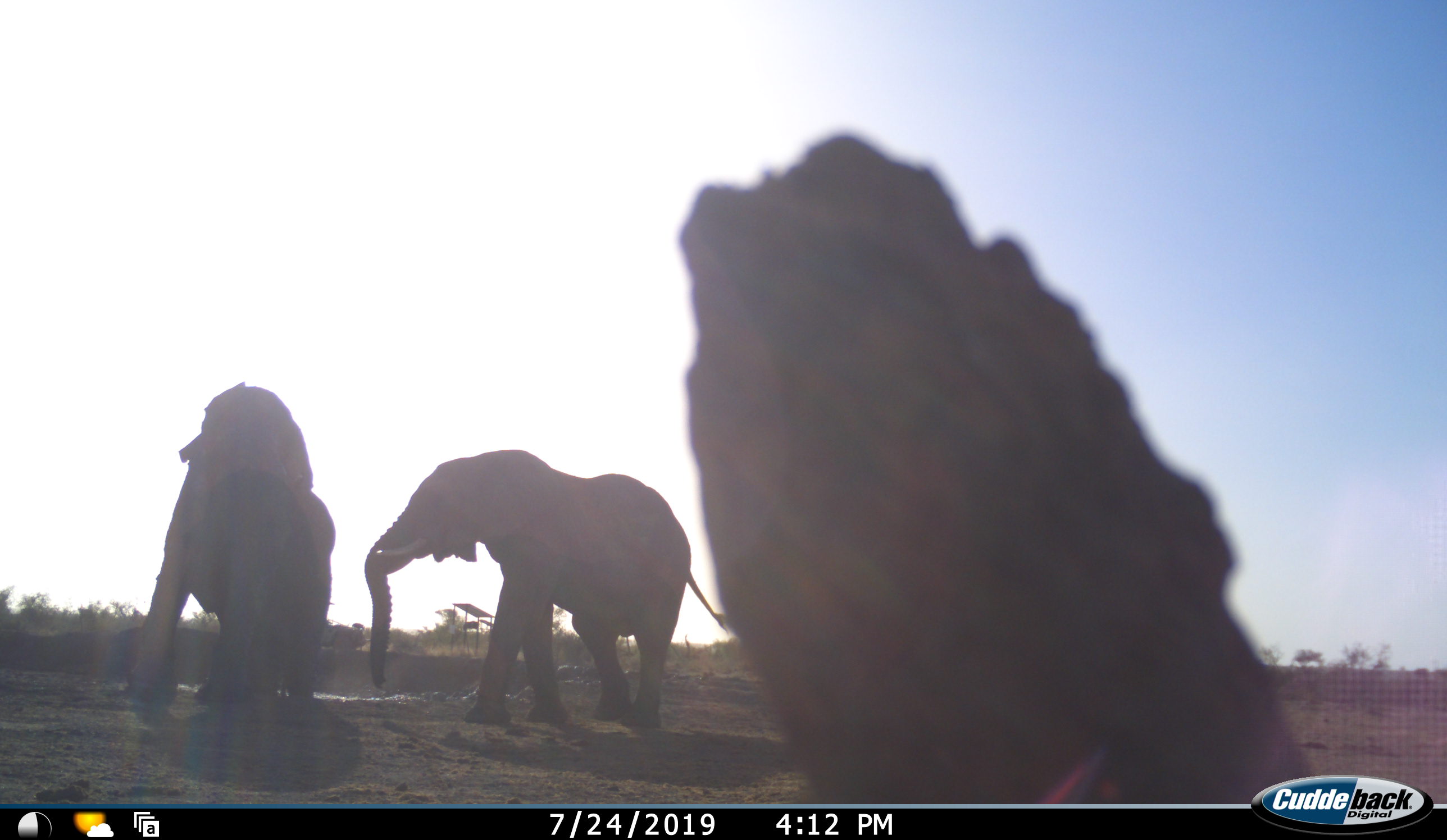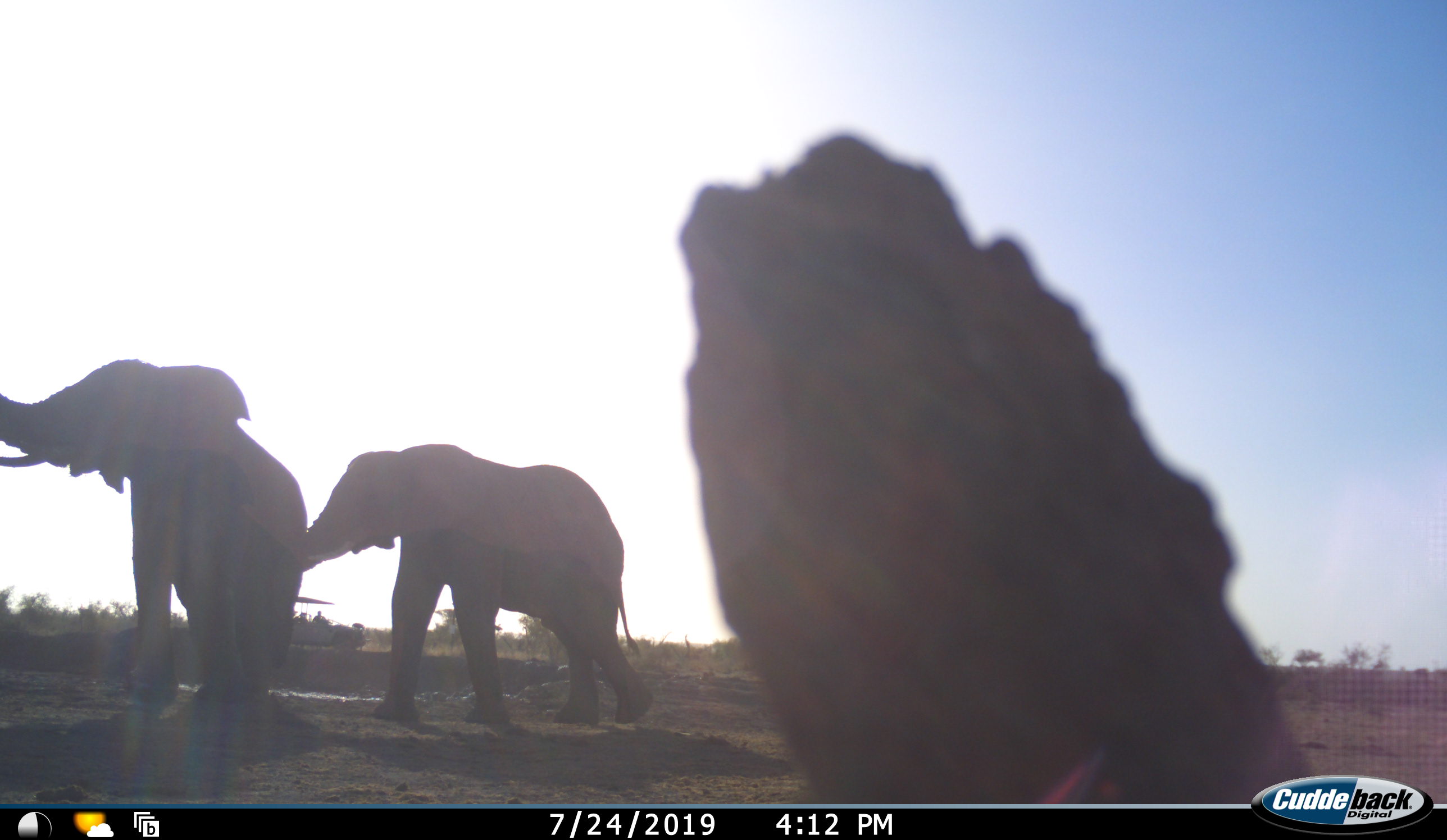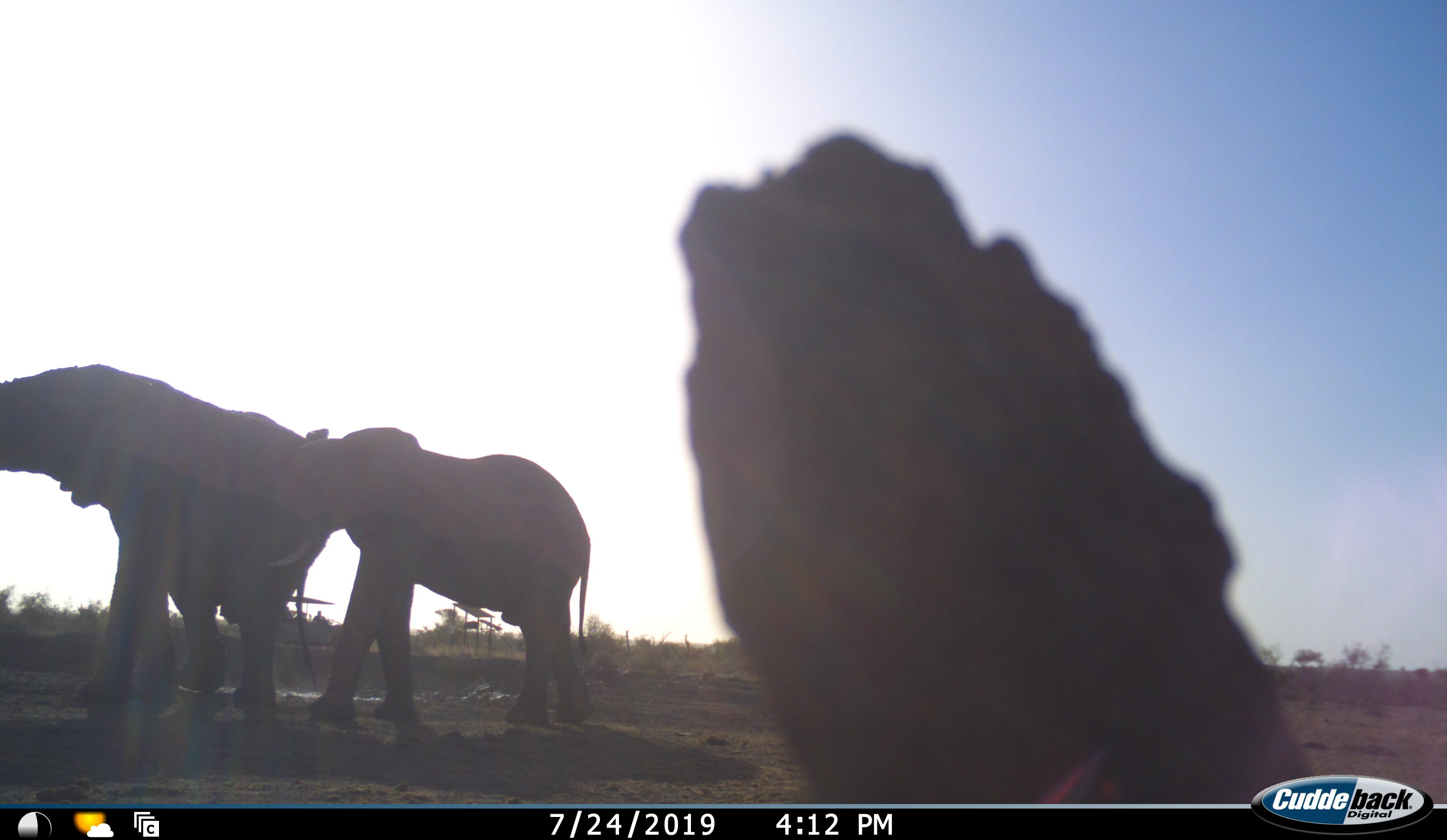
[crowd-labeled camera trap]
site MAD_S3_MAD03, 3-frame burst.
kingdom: Animalia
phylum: Chordata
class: Mammalia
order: Proboscidea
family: Elephantidae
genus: Loxodonta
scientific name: Loxodonta africana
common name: african bush elephant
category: elephant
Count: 2.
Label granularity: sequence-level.